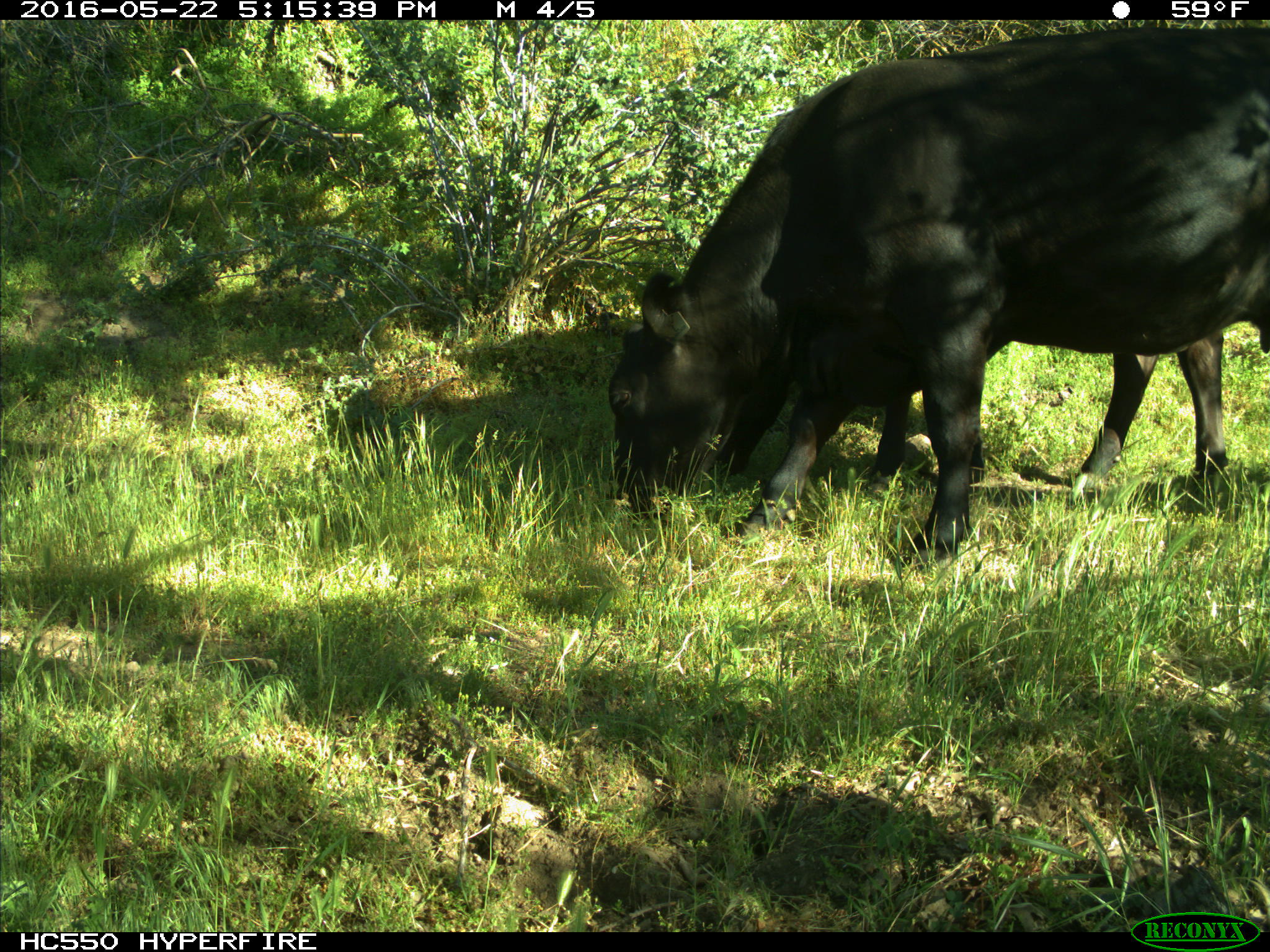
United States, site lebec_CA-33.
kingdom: Animalia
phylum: Chordata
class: Mammalia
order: Artiodactyla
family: Bovidae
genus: Bos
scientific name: Bos taurus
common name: domestic cow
Bos taurus (domestic cow).